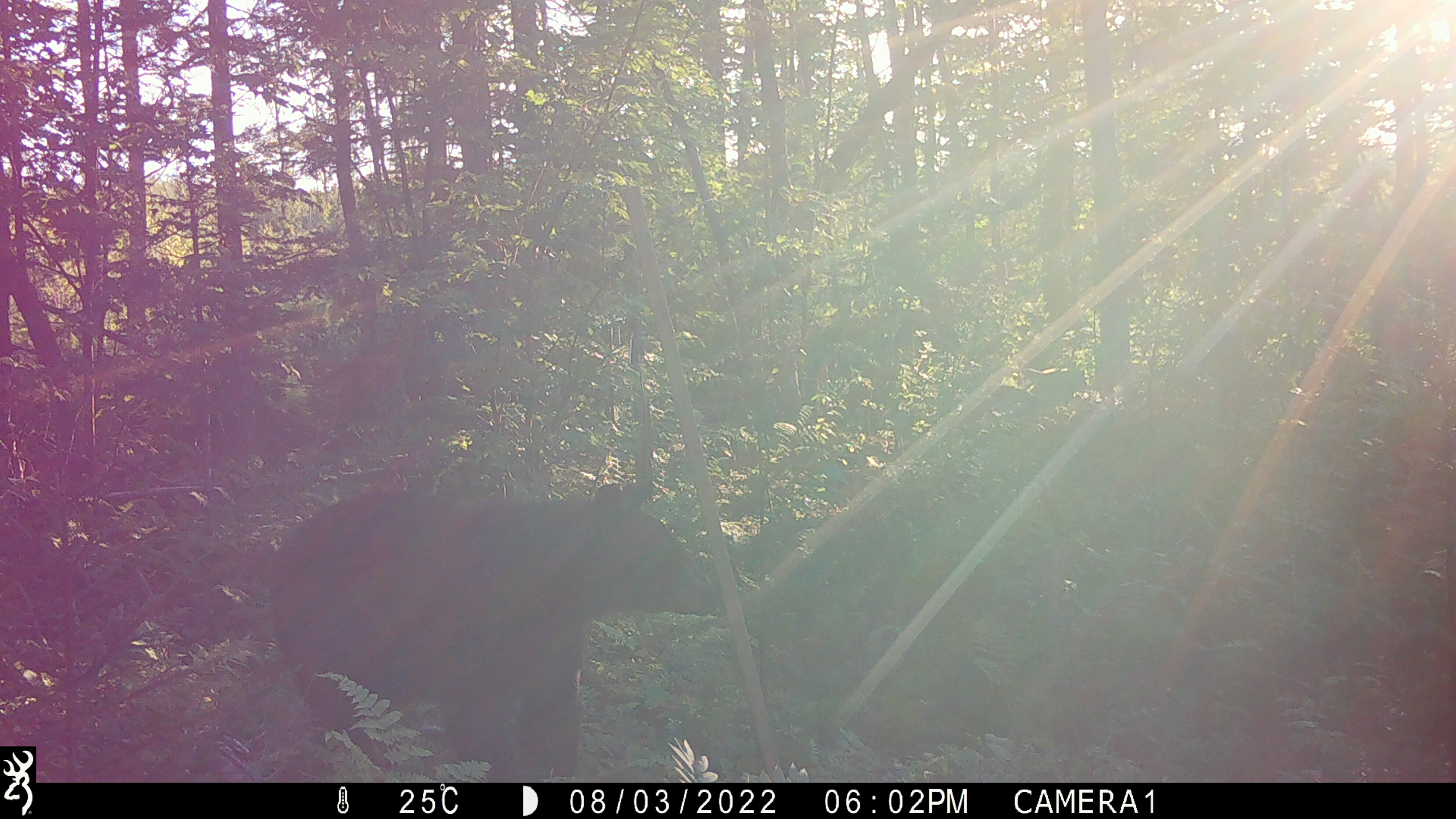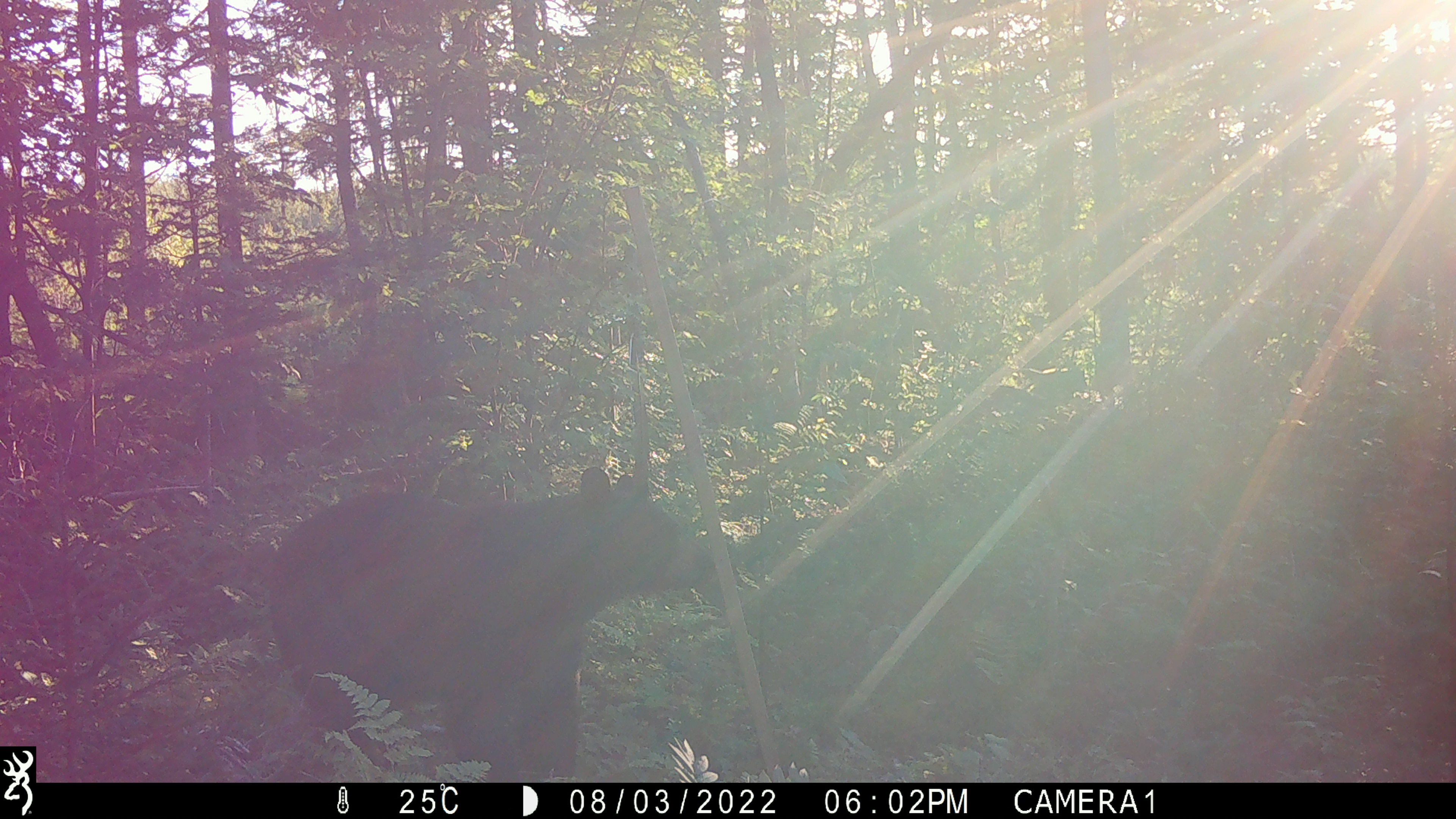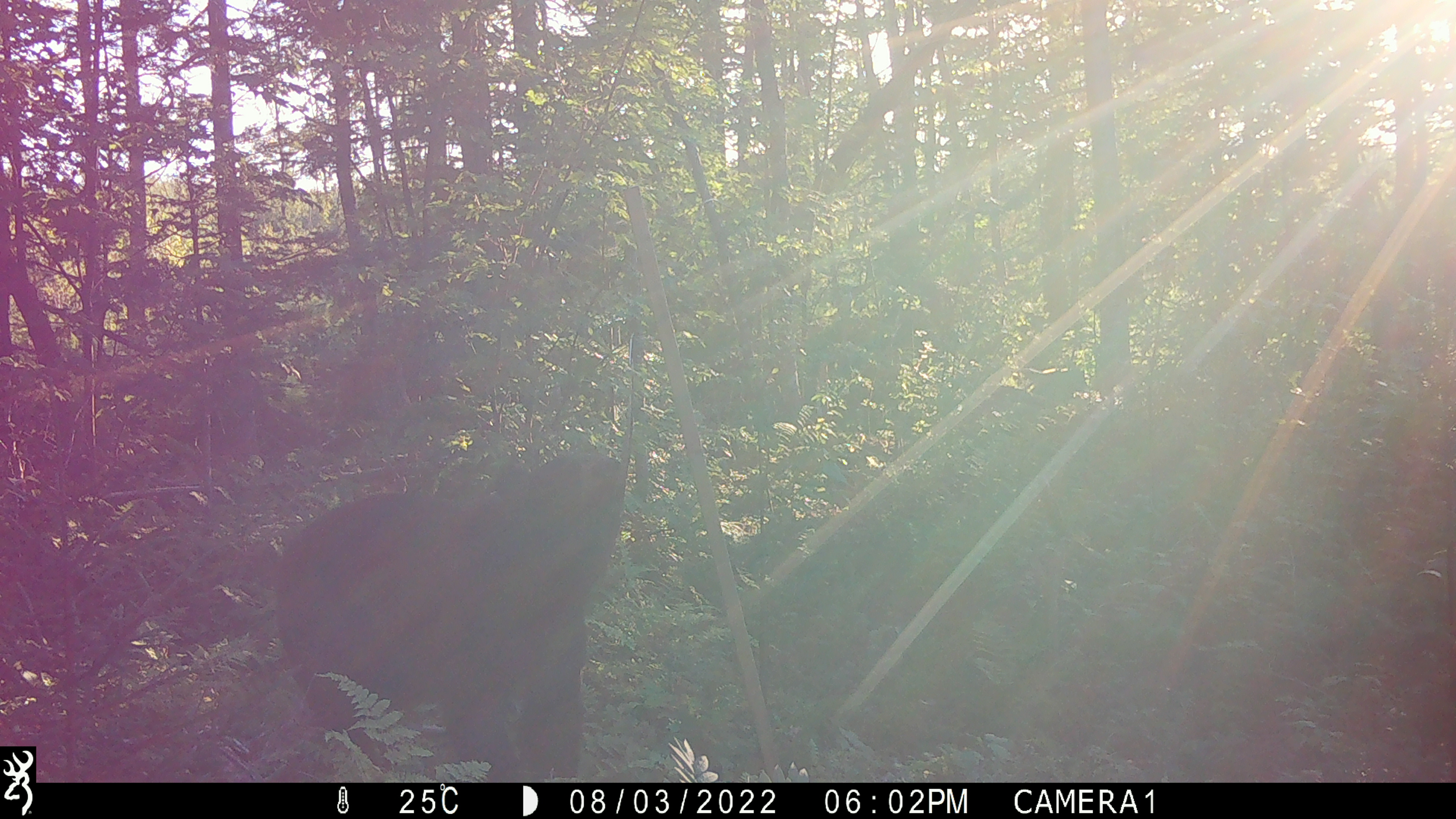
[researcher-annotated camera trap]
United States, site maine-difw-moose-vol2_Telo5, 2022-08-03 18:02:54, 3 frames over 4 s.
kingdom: Animalia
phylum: Chordata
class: Mammalia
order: Carnivora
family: Ursidae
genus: Ursus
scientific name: Ursus americanus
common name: black bear